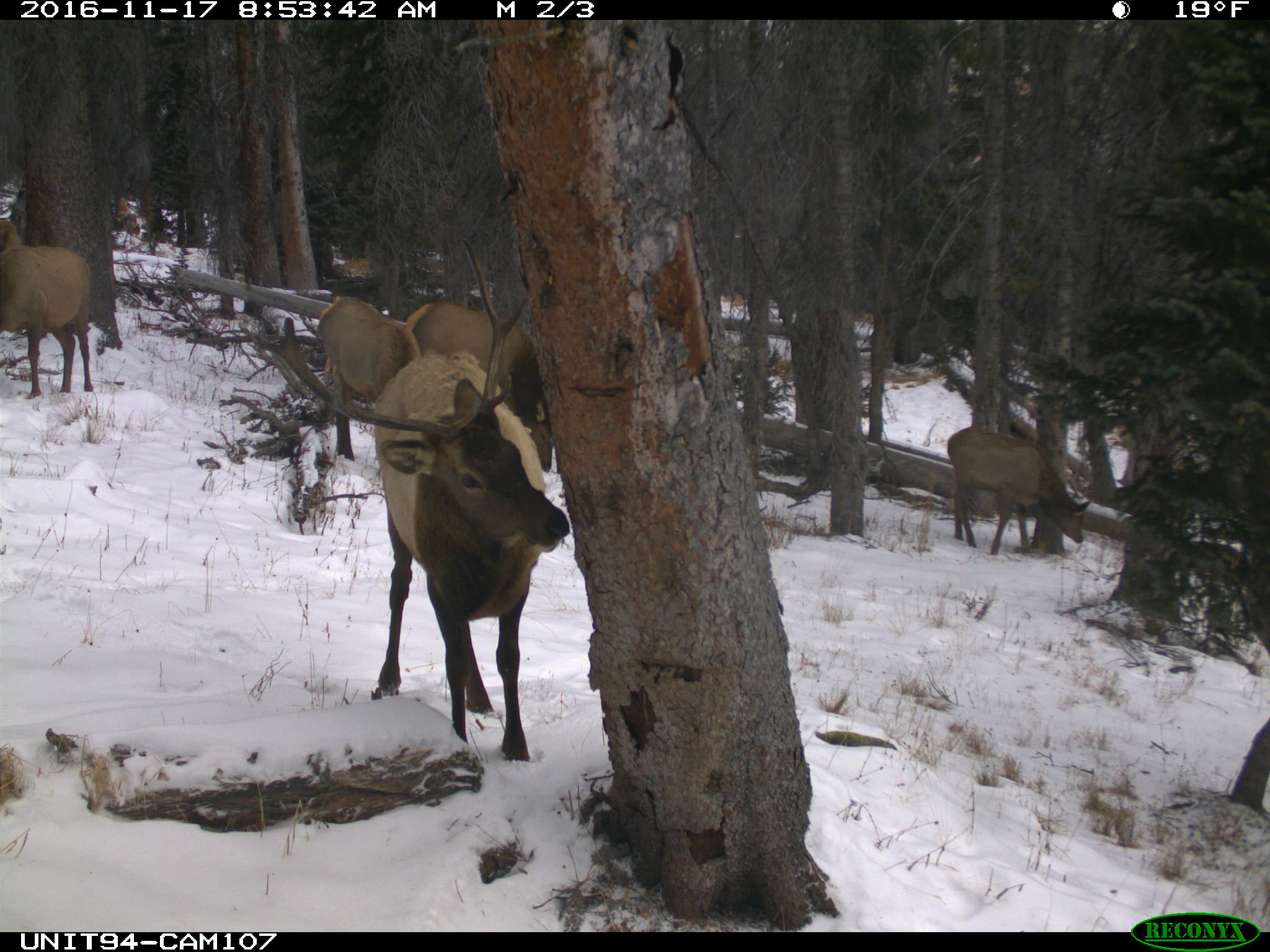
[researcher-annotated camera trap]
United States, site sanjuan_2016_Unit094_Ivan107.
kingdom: Animalia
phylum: Chordata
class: Mammalia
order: Artiodactyla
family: Cervidae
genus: Cervus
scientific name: Cervus elaphus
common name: red deer